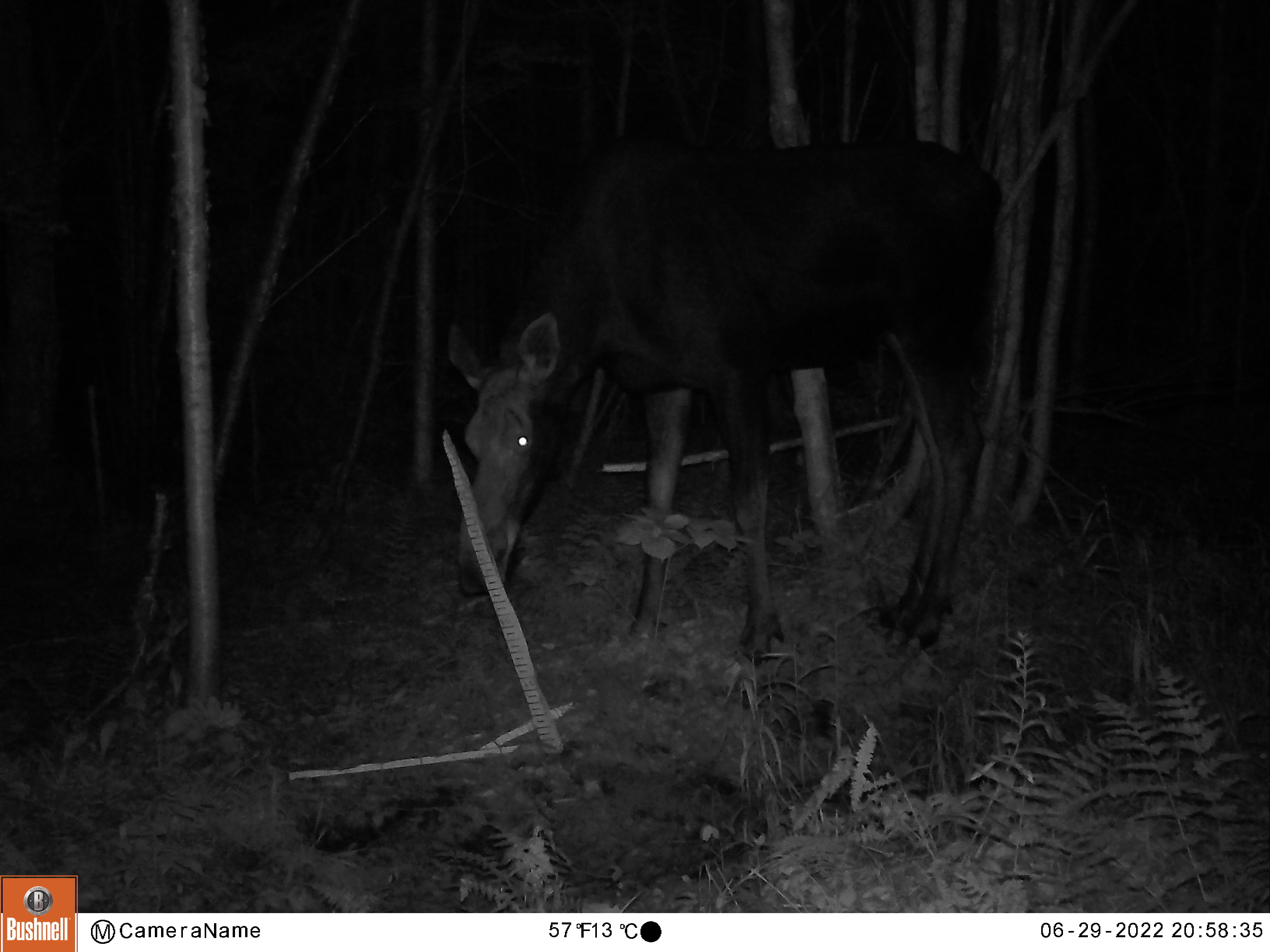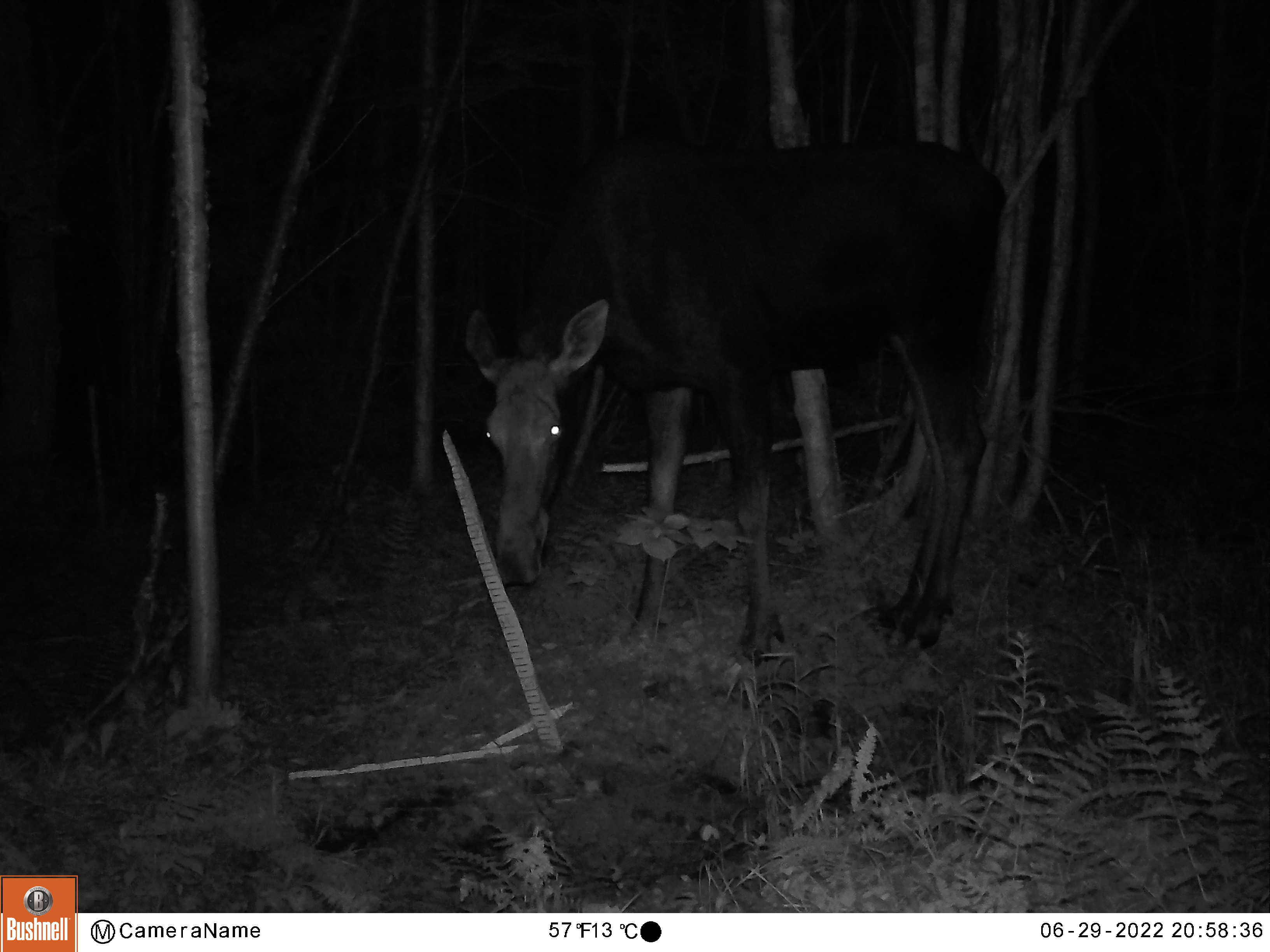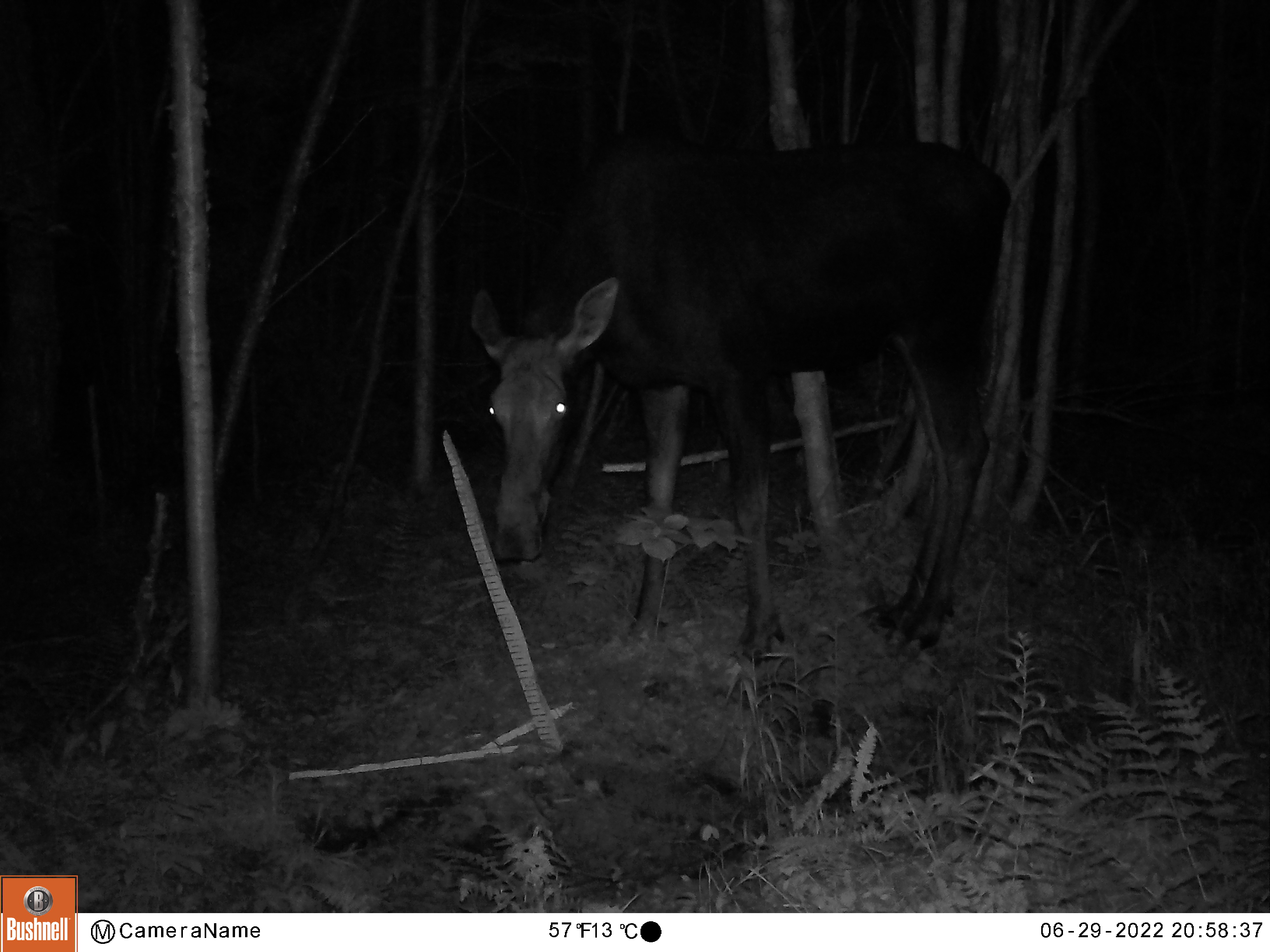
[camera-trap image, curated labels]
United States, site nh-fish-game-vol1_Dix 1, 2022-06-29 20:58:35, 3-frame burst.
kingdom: Animalia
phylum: Chordata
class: Mammalia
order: Artiodactyla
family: Cervidae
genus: Alces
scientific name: Alces alces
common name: moose